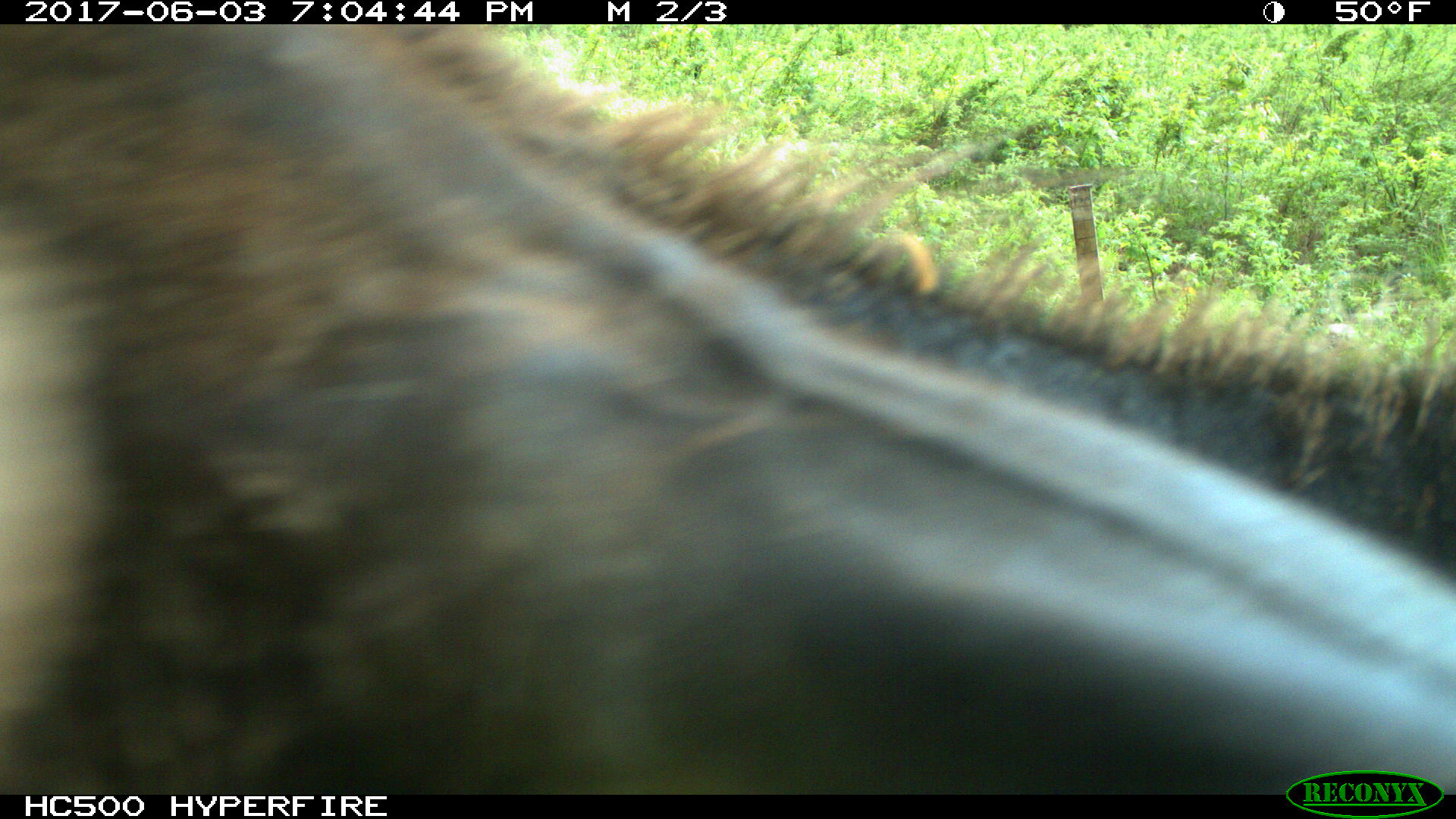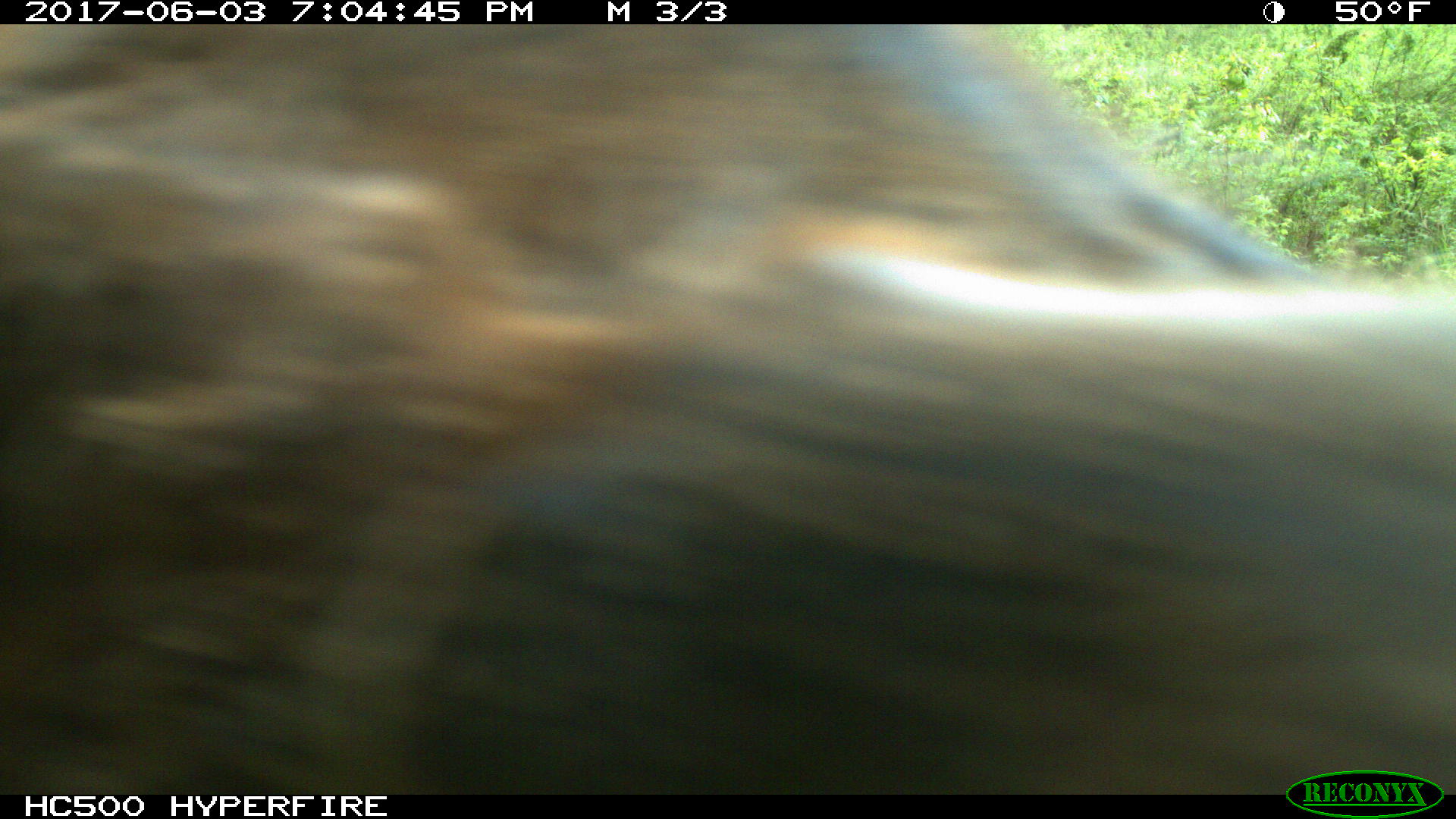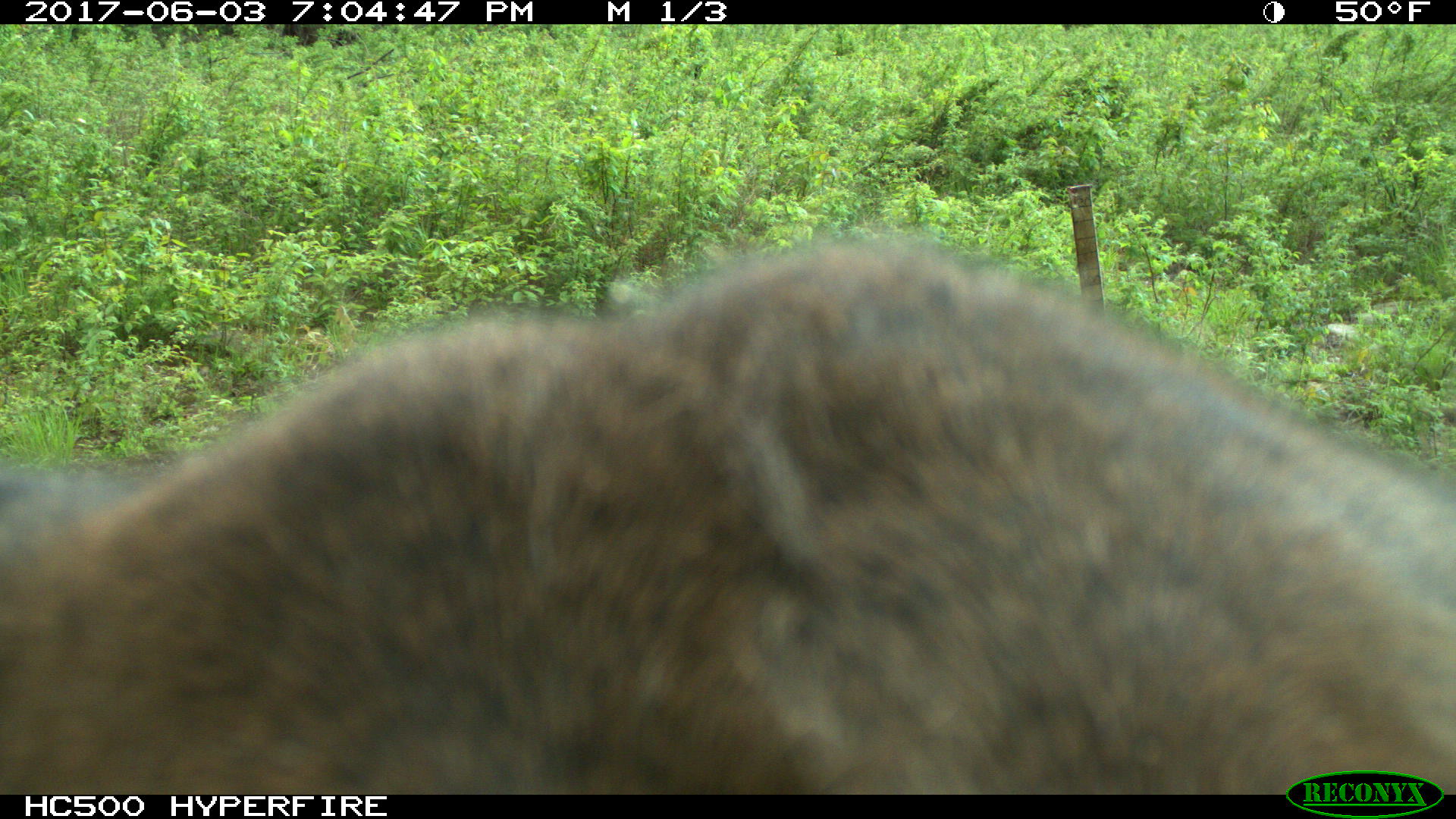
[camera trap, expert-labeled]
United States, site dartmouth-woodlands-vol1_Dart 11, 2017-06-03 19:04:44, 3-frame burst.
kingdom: Animalia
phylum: Chordata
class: Mammalia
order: Artiodactyla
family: Cervidae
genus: Alces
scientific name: Alces alces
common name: moose